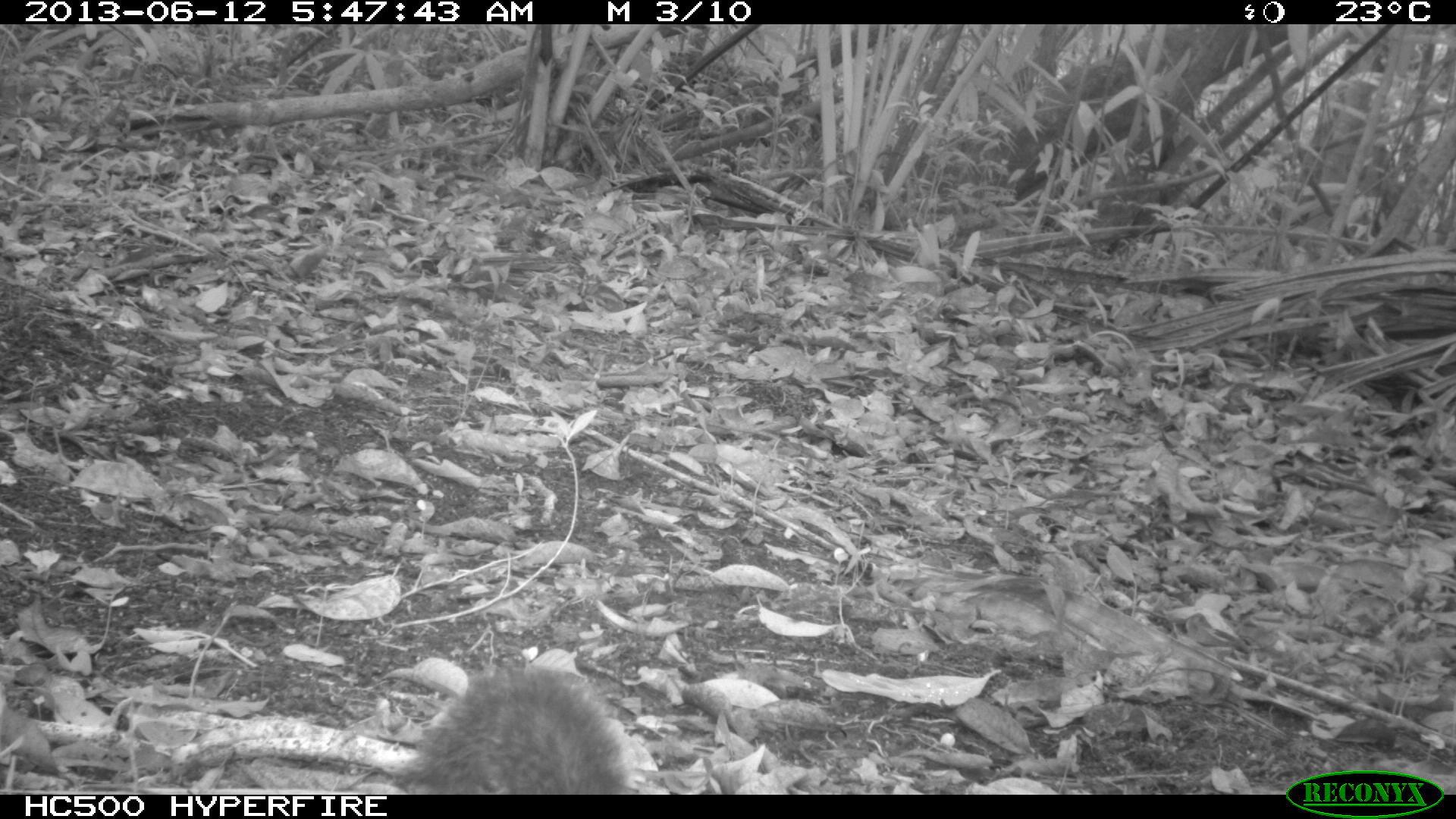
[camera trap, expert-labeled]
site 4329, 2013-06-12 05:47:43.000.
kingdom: Animalia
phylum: Chordata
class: Mammalia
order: Rodentia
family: Sciuridae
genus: Sciurus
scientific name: Sciurus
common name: squirrel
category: sciurus sp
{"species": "sciurus sp (squirrel) (Sciurus)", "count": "1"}